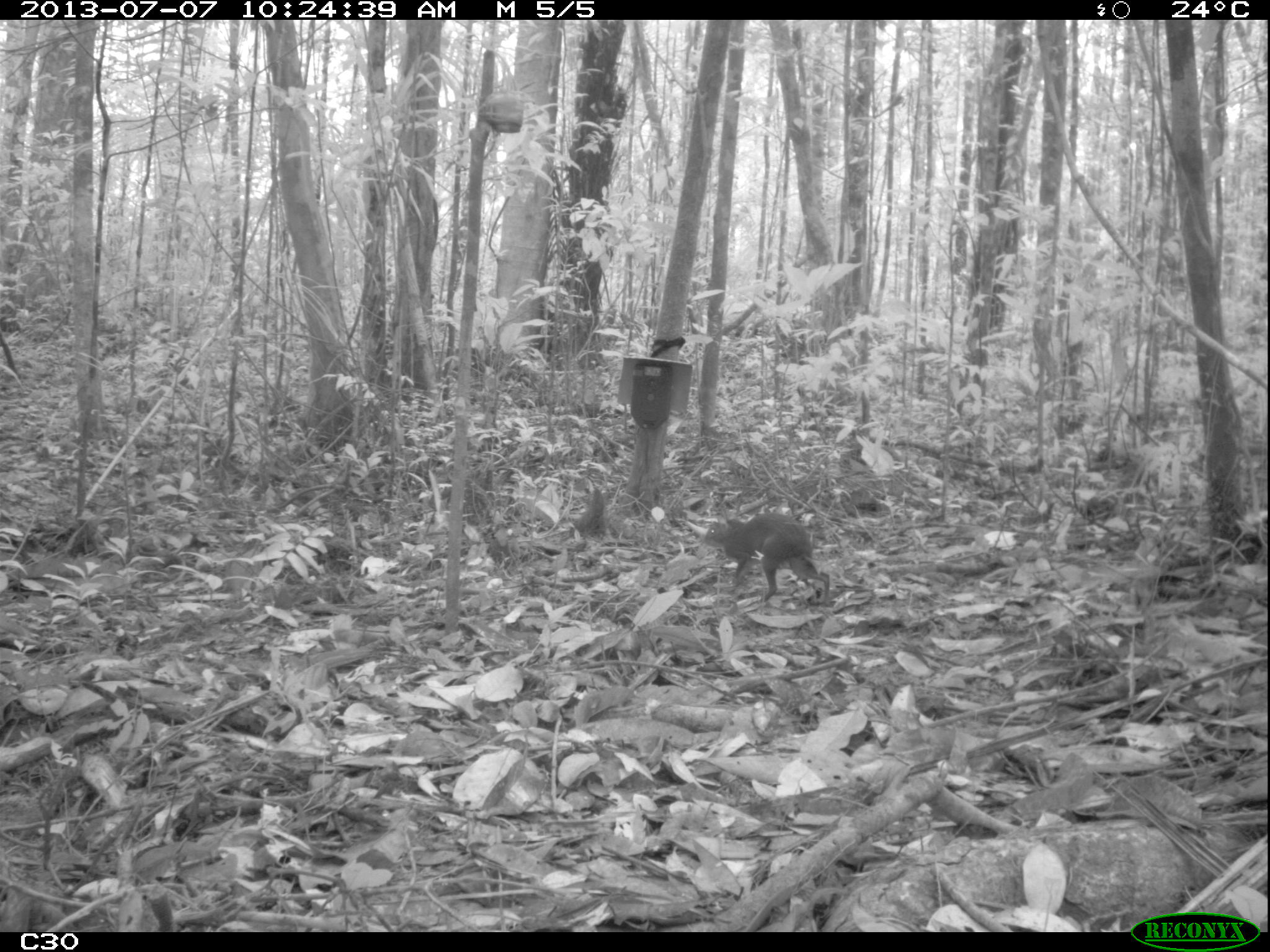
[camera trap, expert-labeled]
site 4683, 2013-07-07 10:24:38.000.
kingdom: Animalia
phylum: Chordata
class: Mammalia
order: Rodentia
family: Dasyproctidae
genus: Myoprocta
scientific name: Myoprocta pratti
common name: green acouchi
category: myoprocta pratii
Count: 1.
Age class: adult.